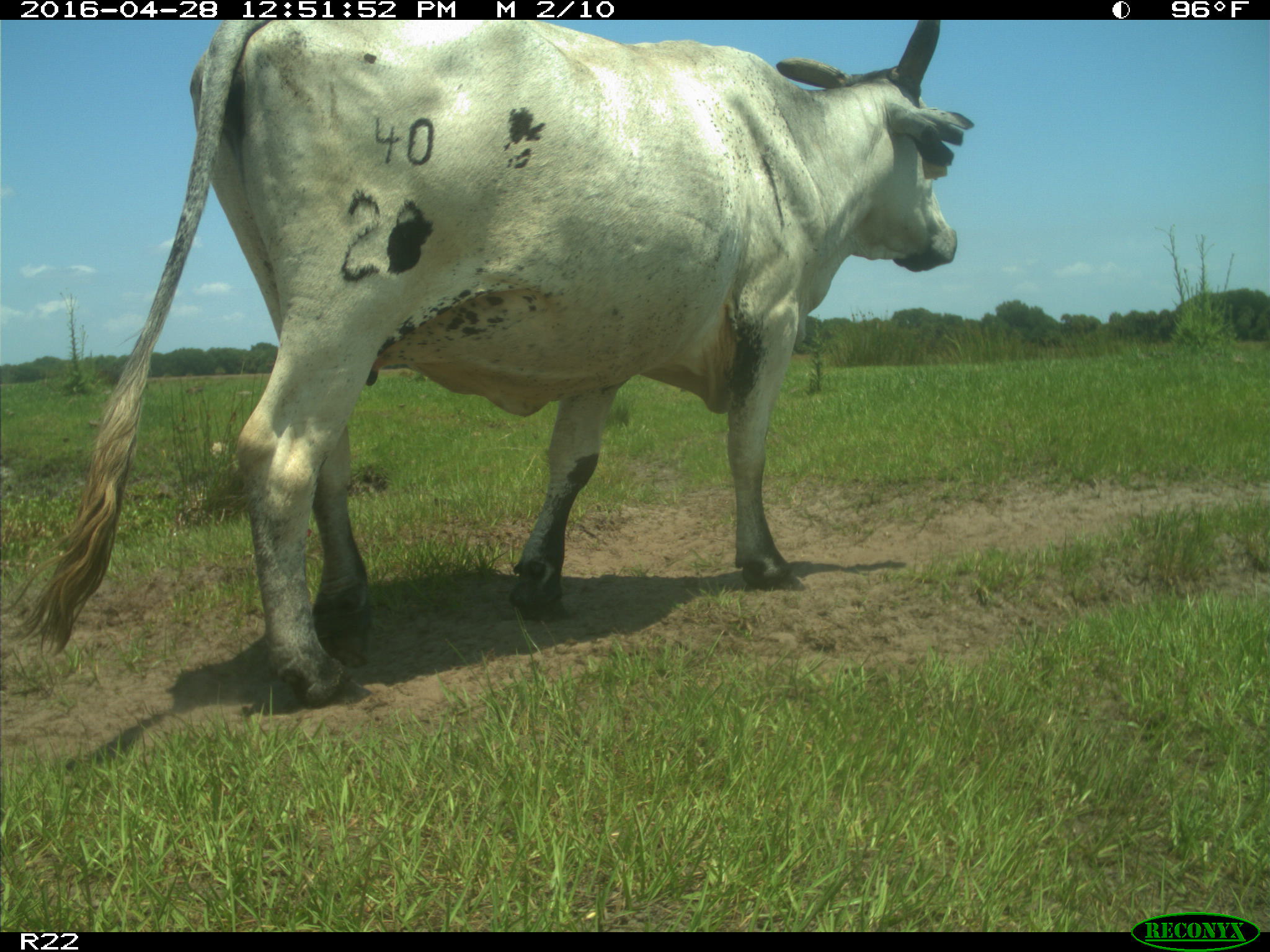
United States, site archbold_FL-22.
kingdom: Animalia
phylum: Chordata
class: Mammalia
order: Artiodactyla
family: Bovidae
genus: Bos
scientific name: Bos taurus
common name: domestic cow